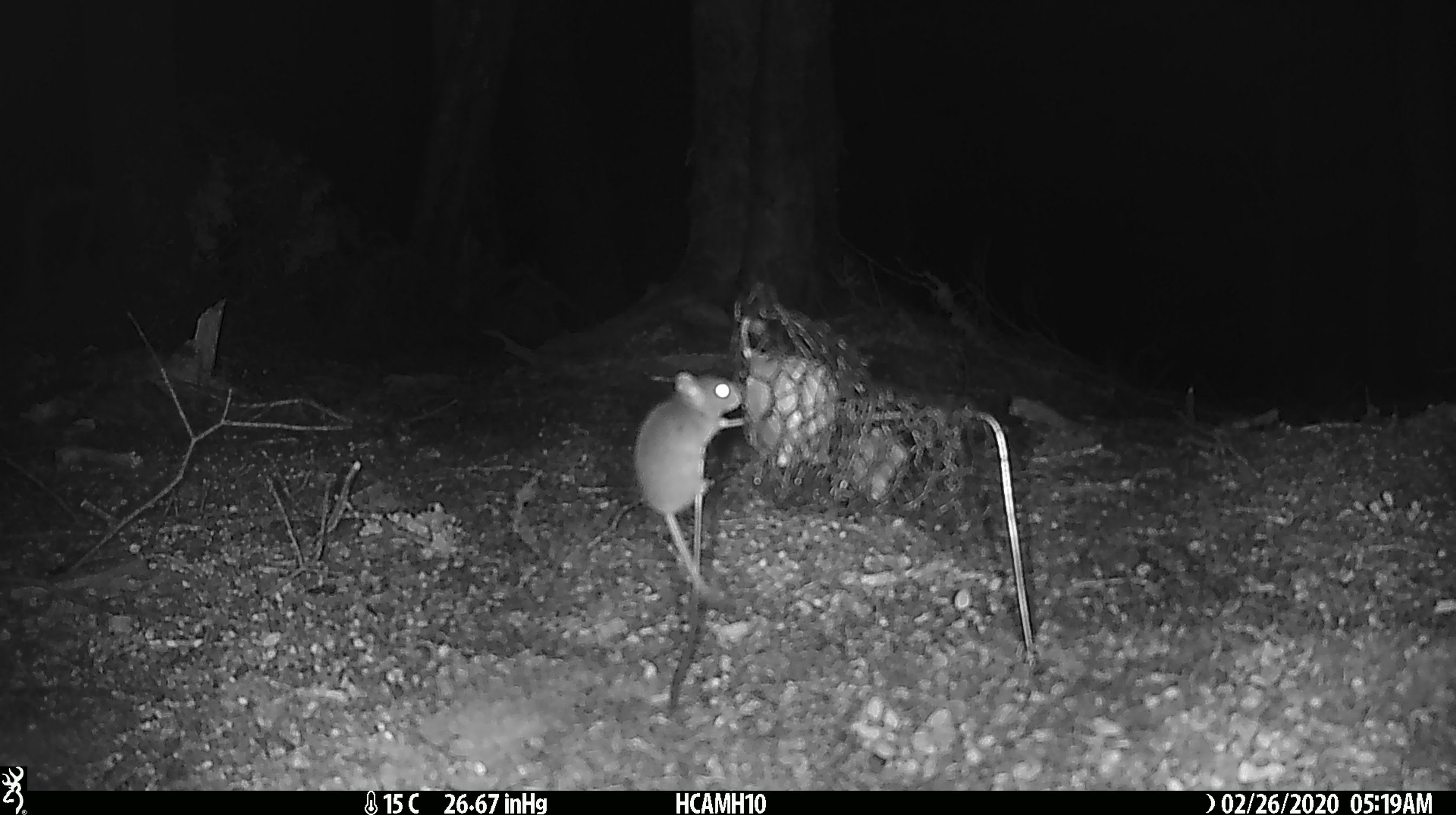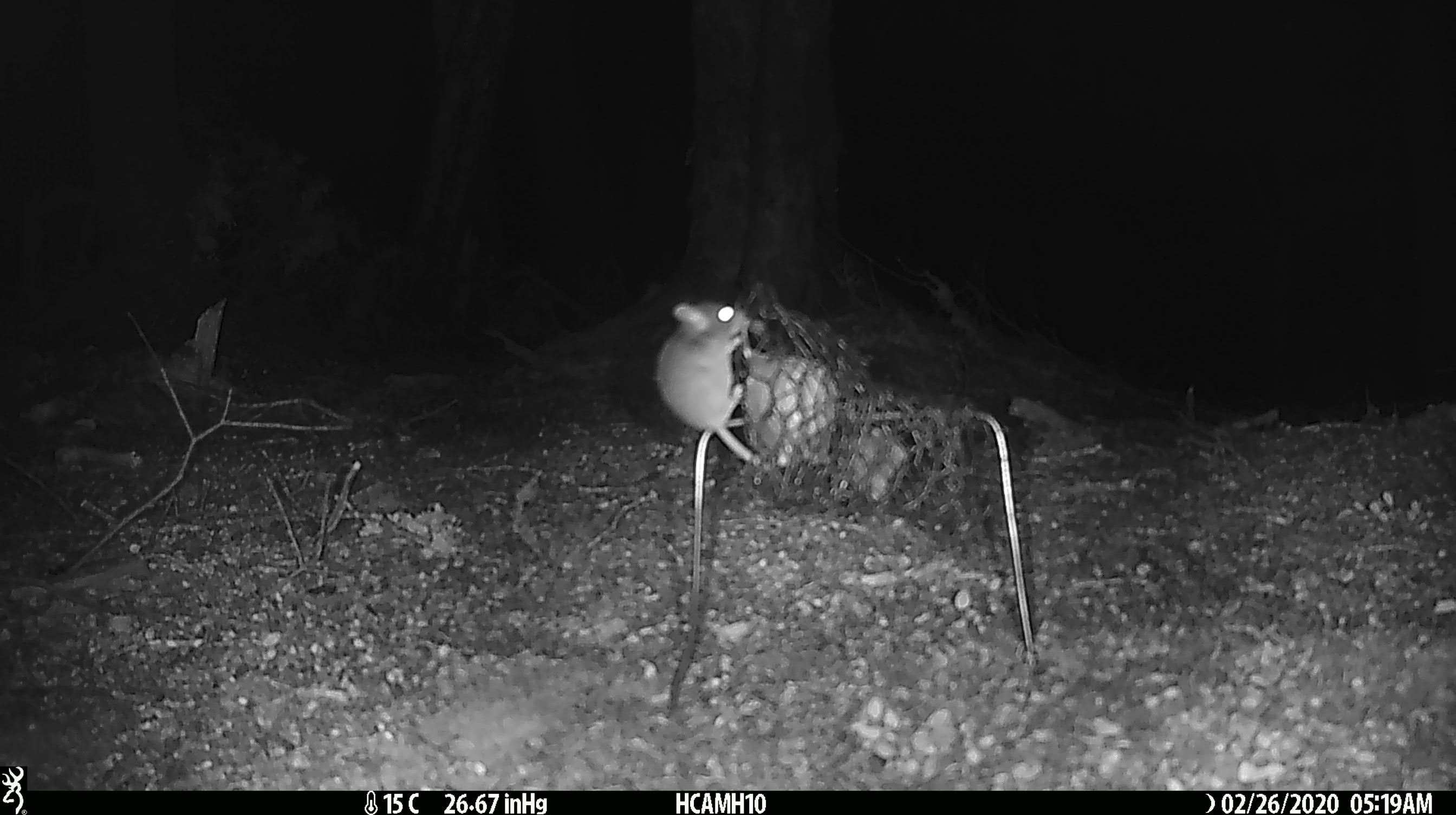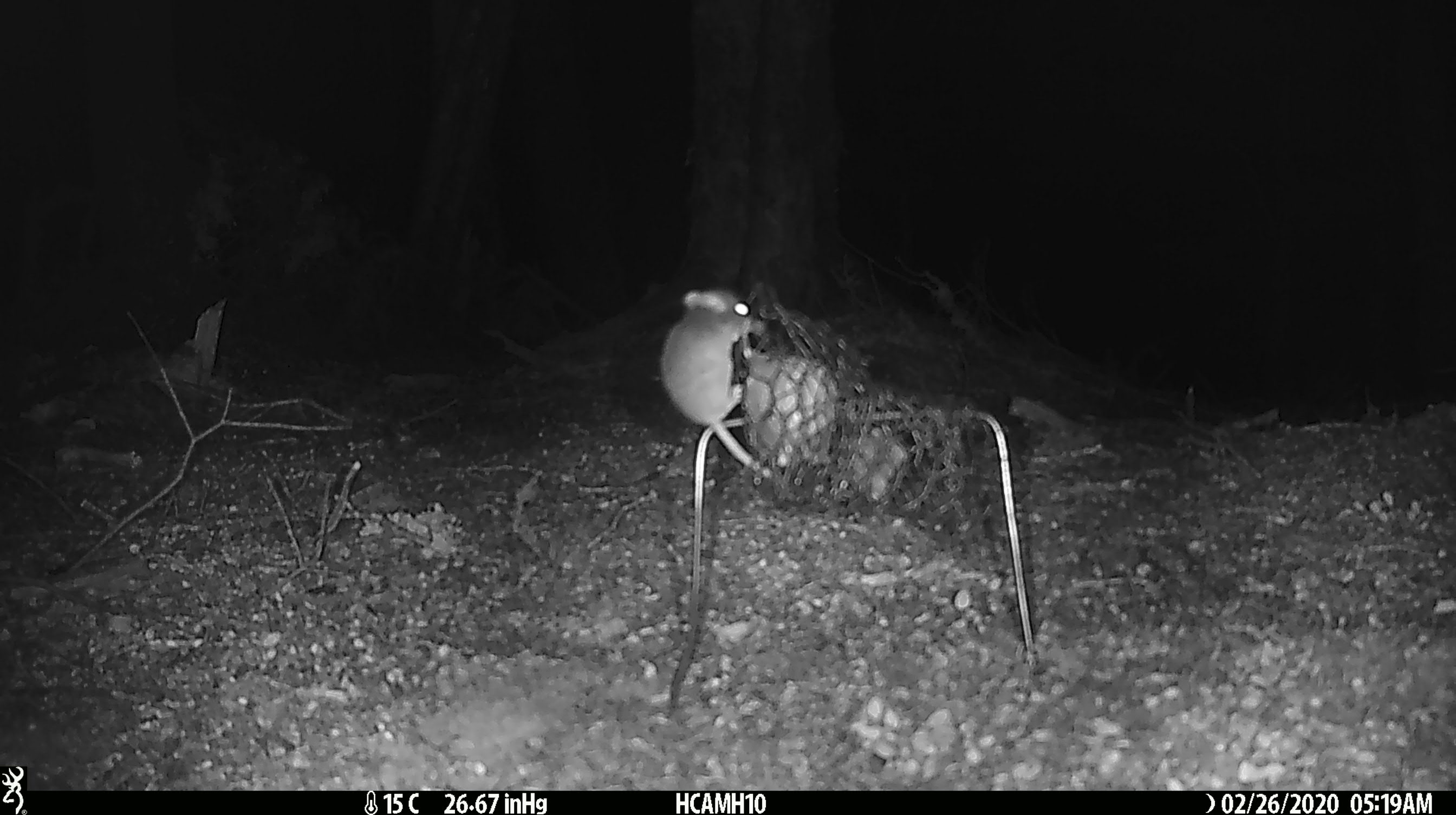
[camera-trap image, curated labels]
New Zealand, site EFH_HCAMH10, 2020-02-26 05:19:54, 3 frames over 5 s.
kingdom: Animalia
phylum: Chordata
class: Mammalia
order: Rodentia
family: Muridae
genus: Mus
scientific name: Mus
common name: mouse